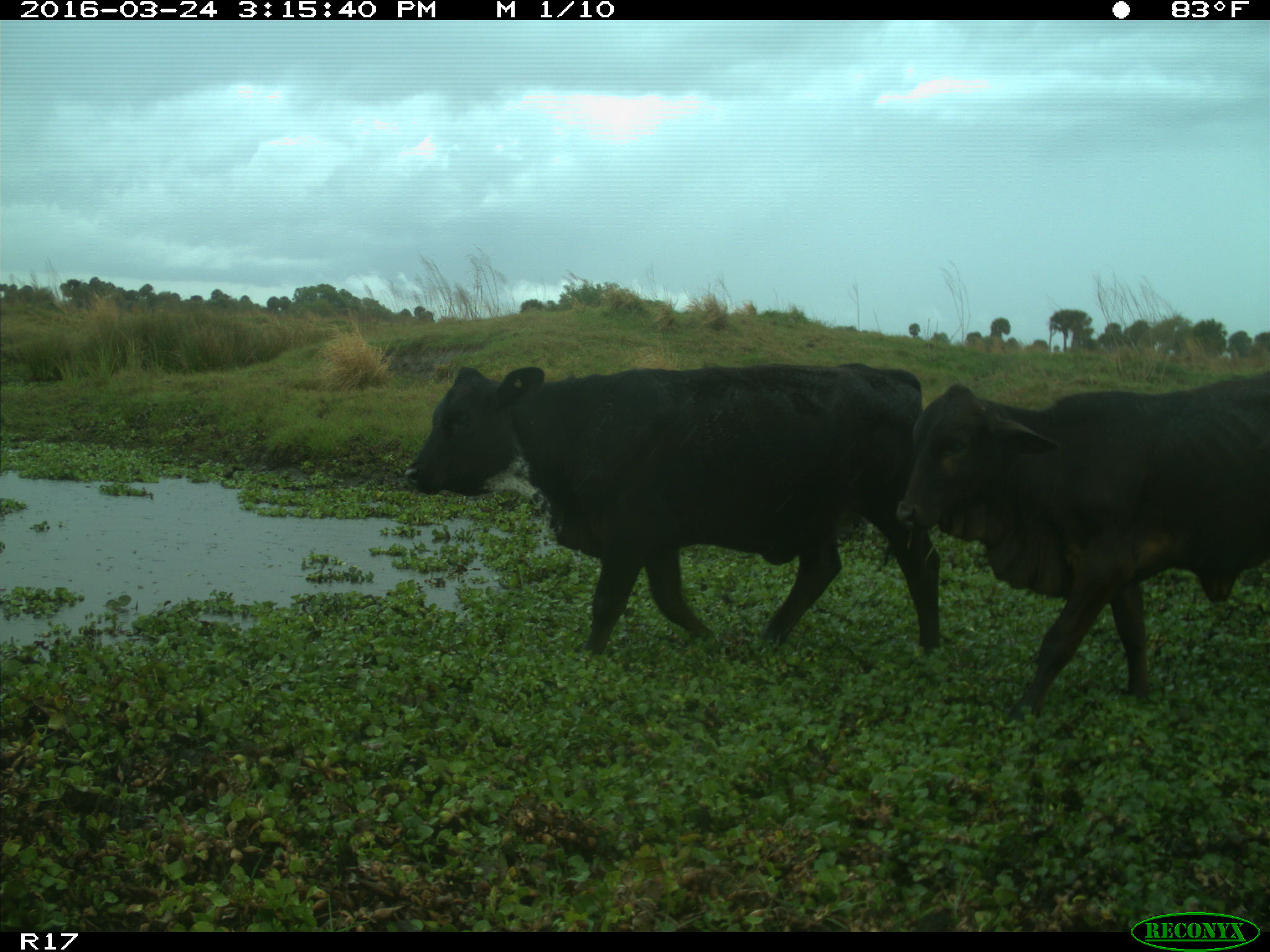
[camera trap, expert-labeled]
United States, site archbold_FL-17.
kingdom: Animalia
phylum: Chordata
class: Mammalia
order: Artiodactyla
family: Bovidae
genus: Bos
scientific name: Bos taurus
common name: domestic cow